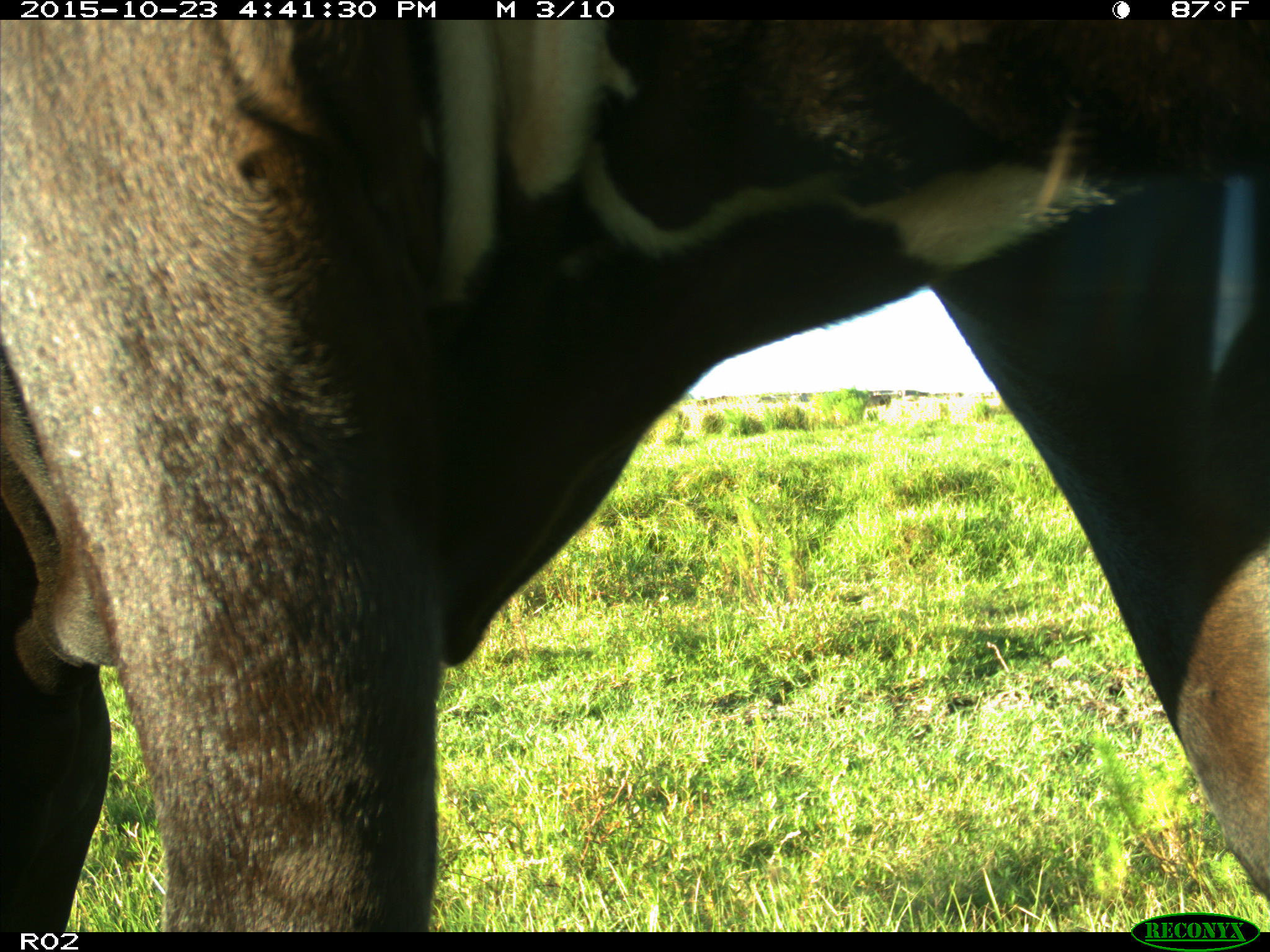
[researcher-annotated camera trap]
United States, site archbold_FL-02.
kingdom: Animalia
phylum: Chordata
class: Mammalia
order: Artiodactyla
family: Bovidae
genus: Bos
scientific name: Bos taurus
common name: domestic cow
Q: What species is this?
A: Bos taurus (domestic cow).